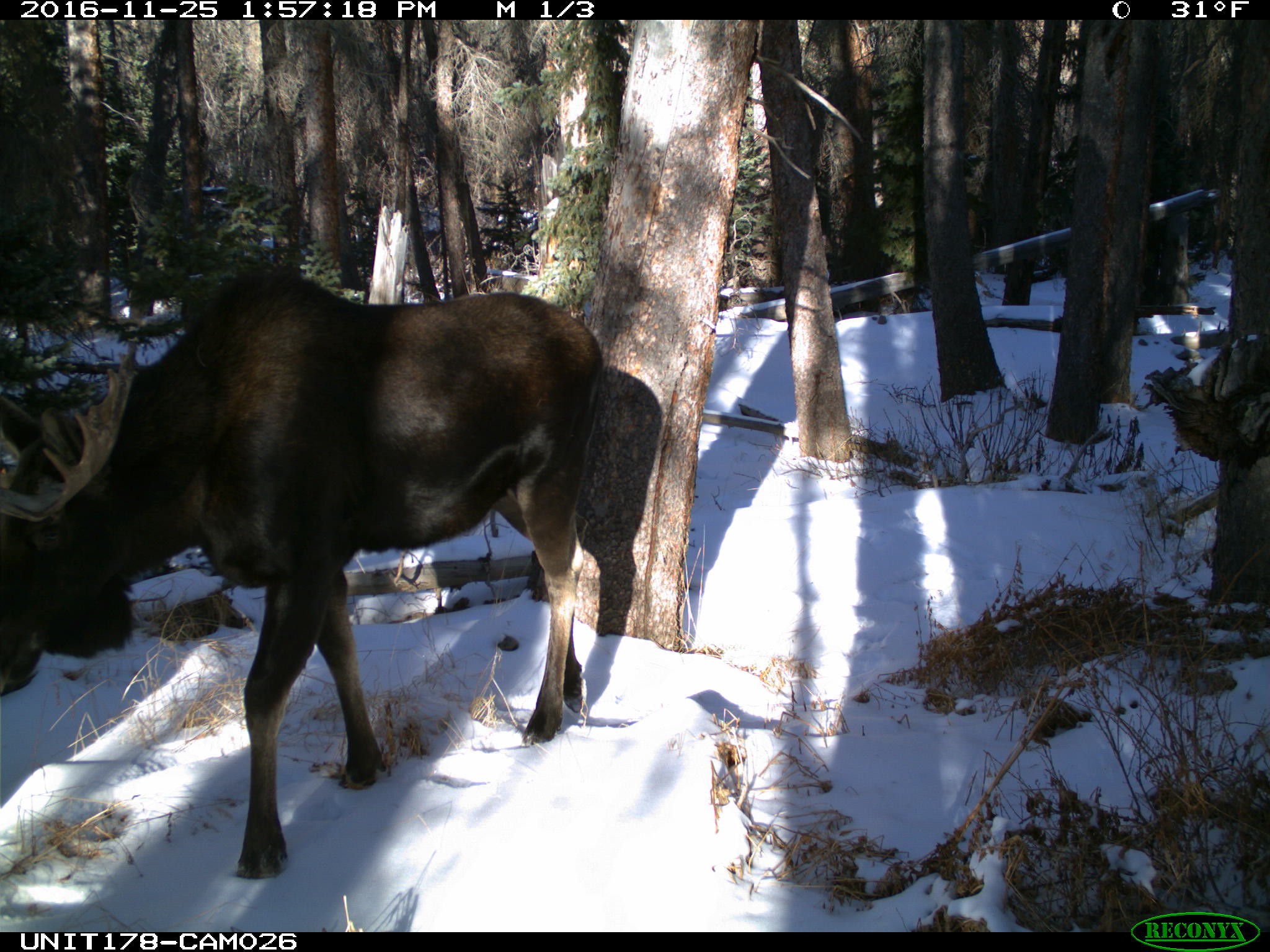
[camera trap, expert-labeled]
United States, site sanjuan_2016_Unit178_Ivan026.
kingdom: Animalia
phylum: Chordata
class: Mammalia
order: Artiodactyla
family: Cervidae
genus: Alces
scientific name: Alces alces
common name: moose